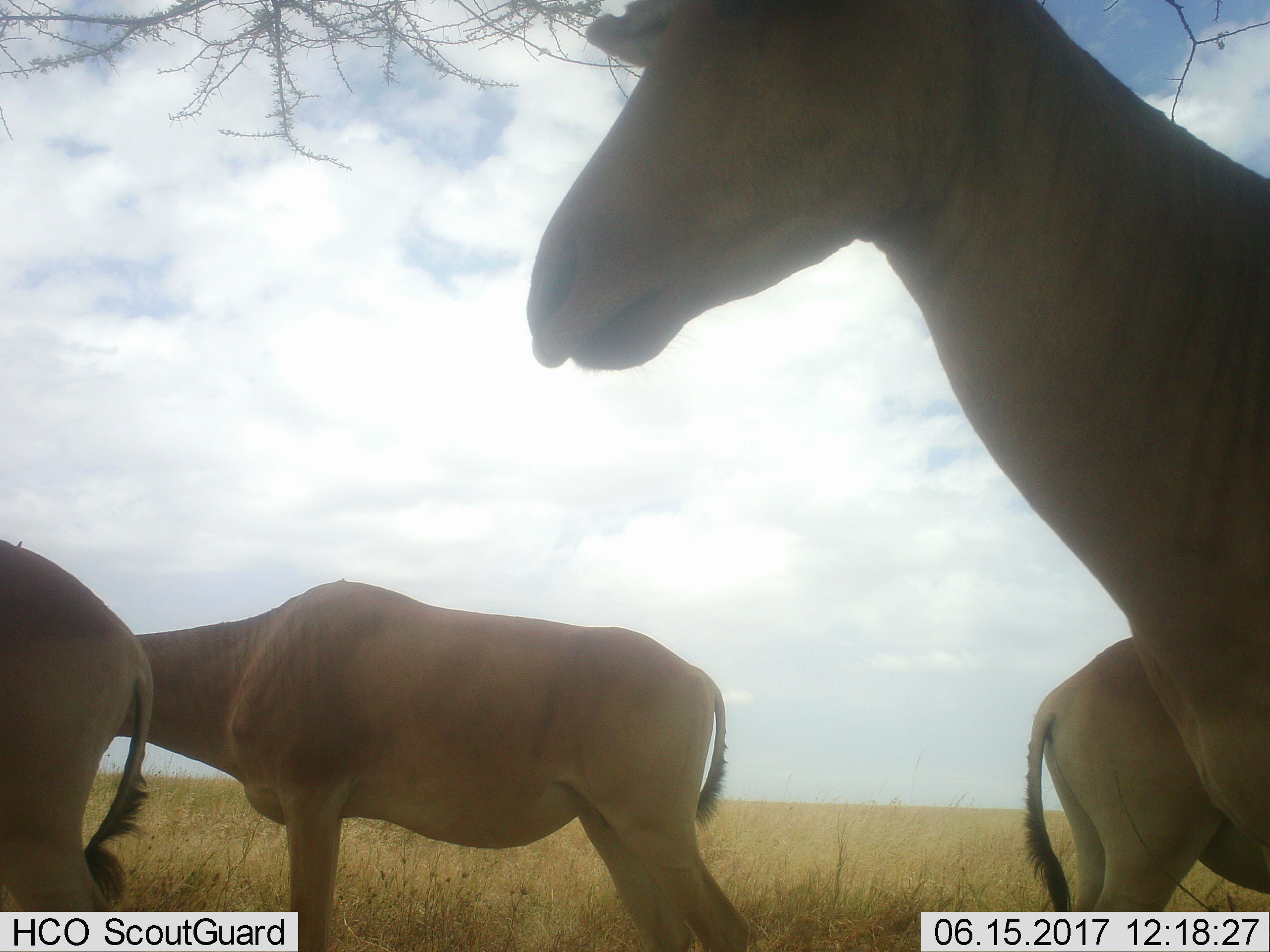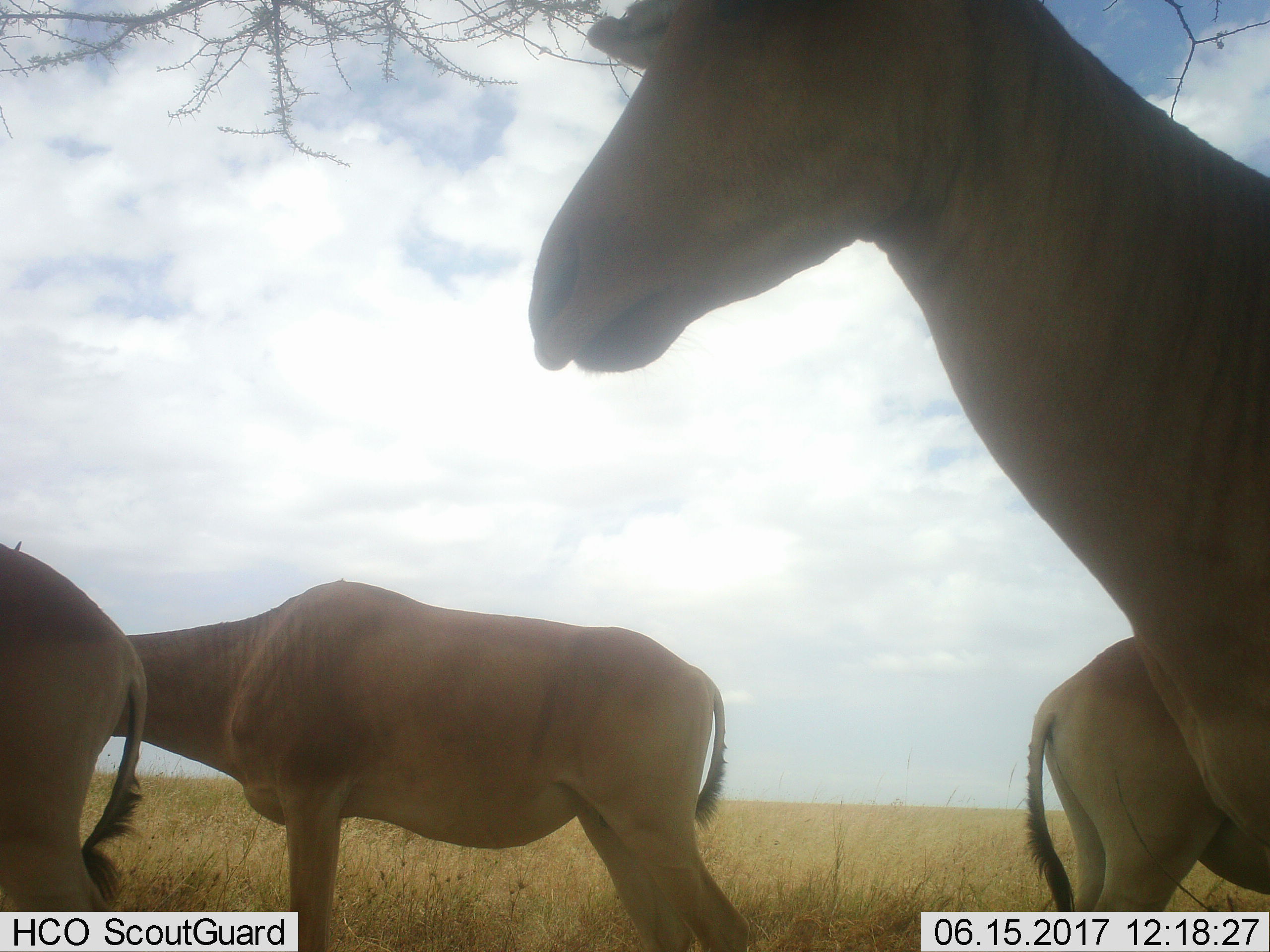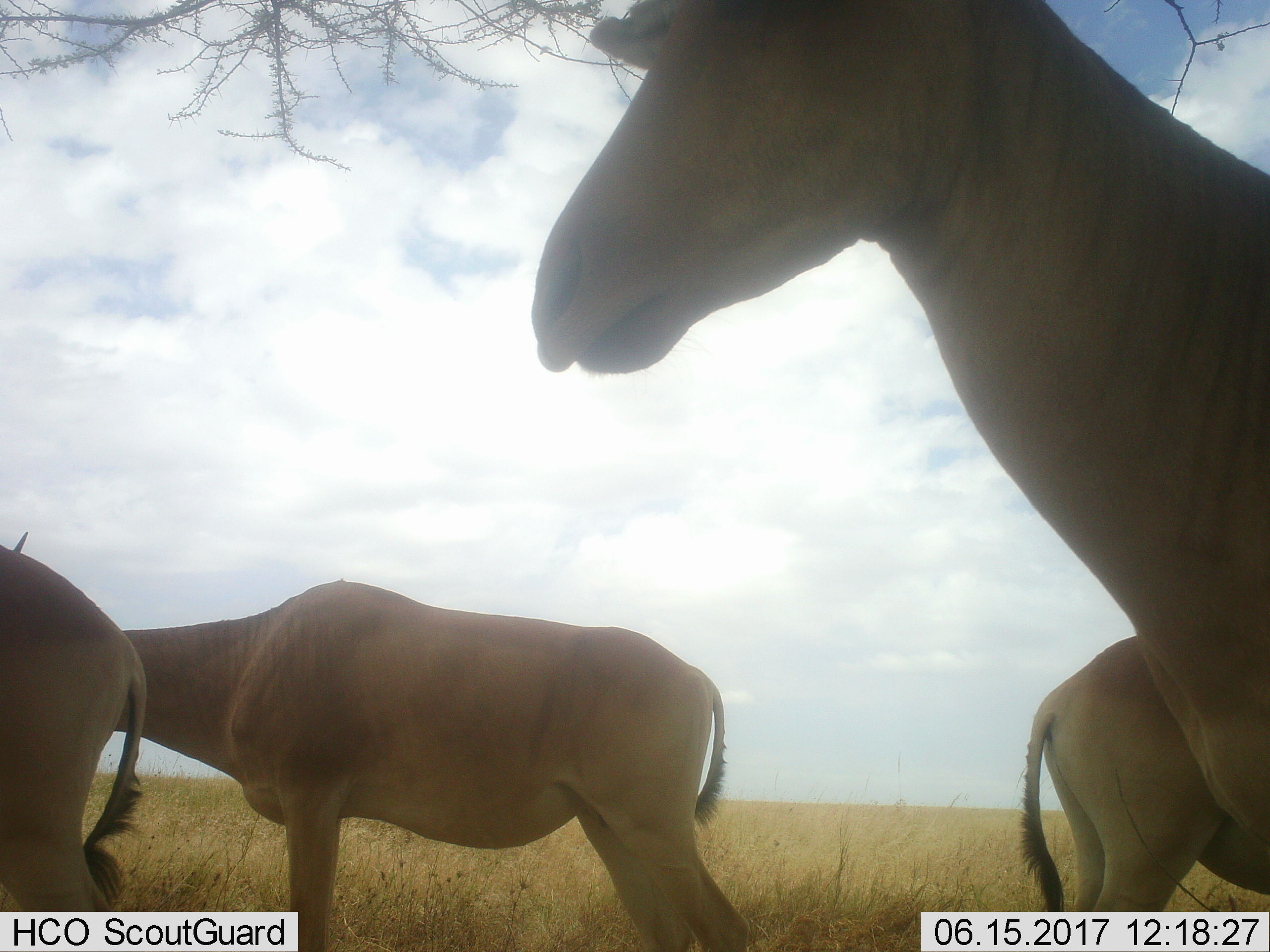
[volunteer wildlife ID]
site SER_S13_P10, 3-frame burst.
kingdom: Animalia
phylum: Chordata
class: Mammalia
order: Artiodactyla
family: Bovidae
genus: Alcelaphus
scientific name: Alcelaphus buselaphus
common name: hartebeest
Hartebeest (Alcelaphus buselaphus), count 4. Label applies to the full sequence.